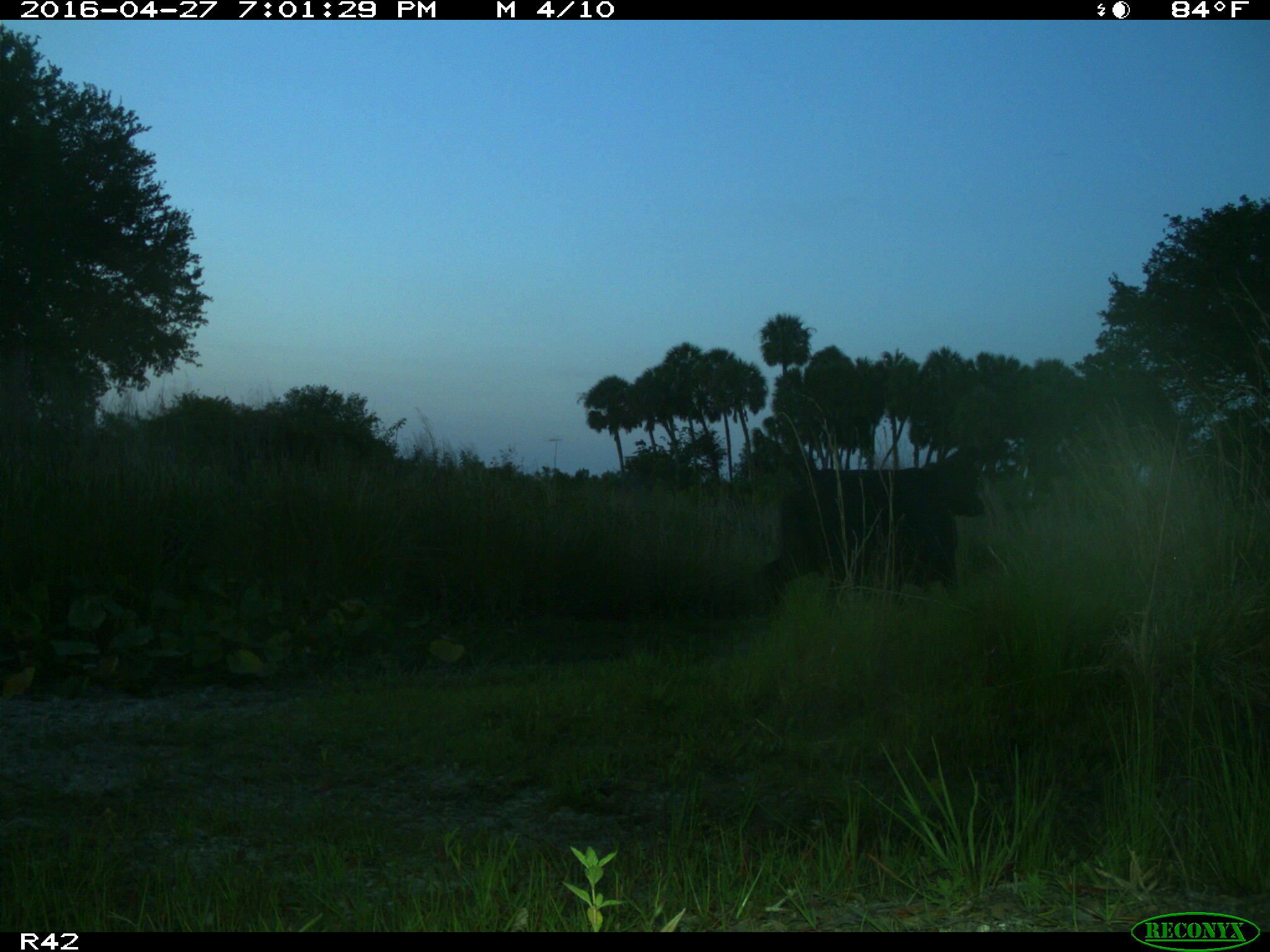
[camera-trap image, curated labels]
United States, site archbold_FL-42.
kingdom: Animalia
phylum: Chordata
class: Mammalia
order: Artiodactyla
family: Bovidae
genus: Bos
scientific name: Bos taurus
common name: domestic cow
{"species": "Bos taurus (domestic cow)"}